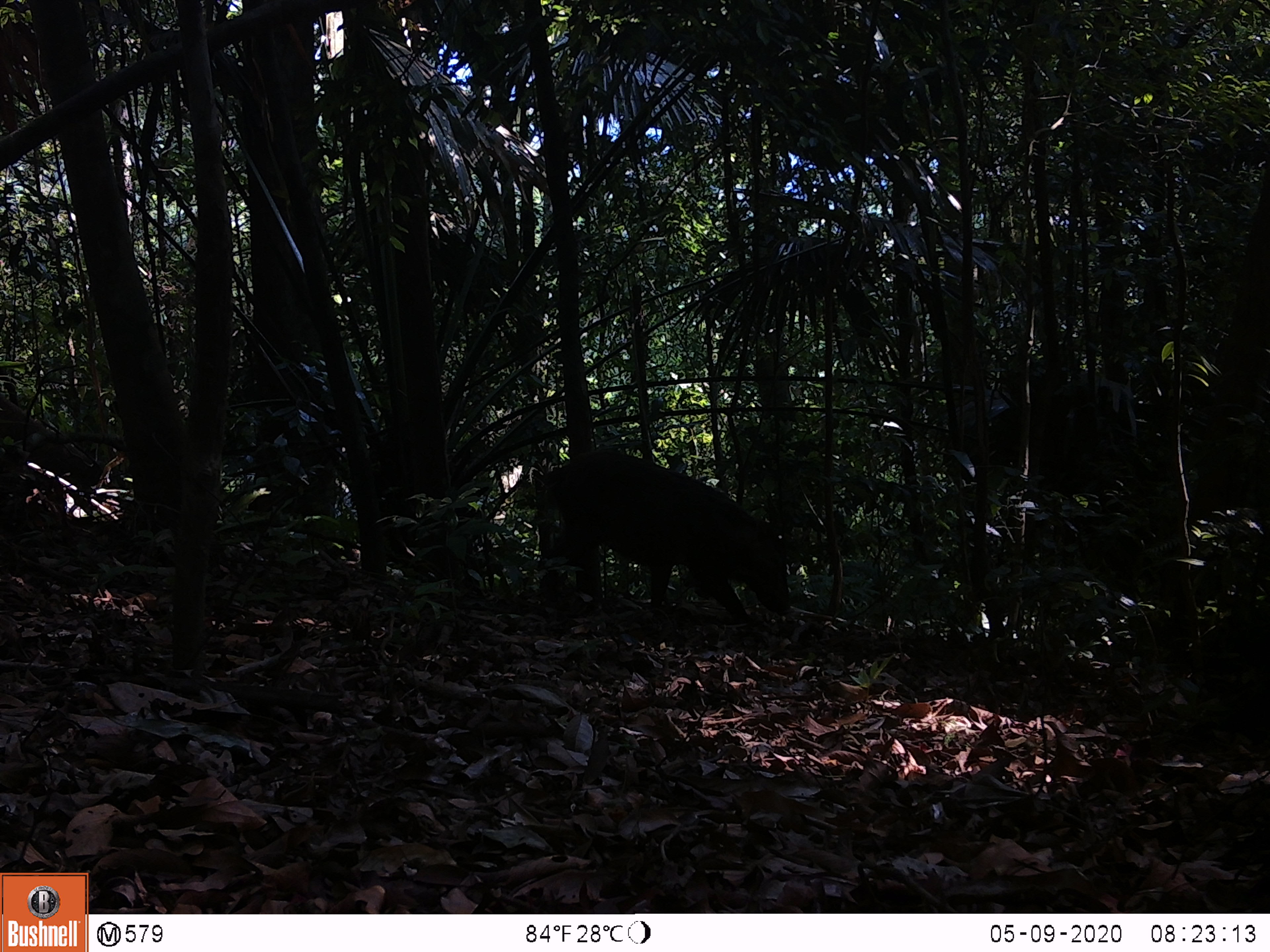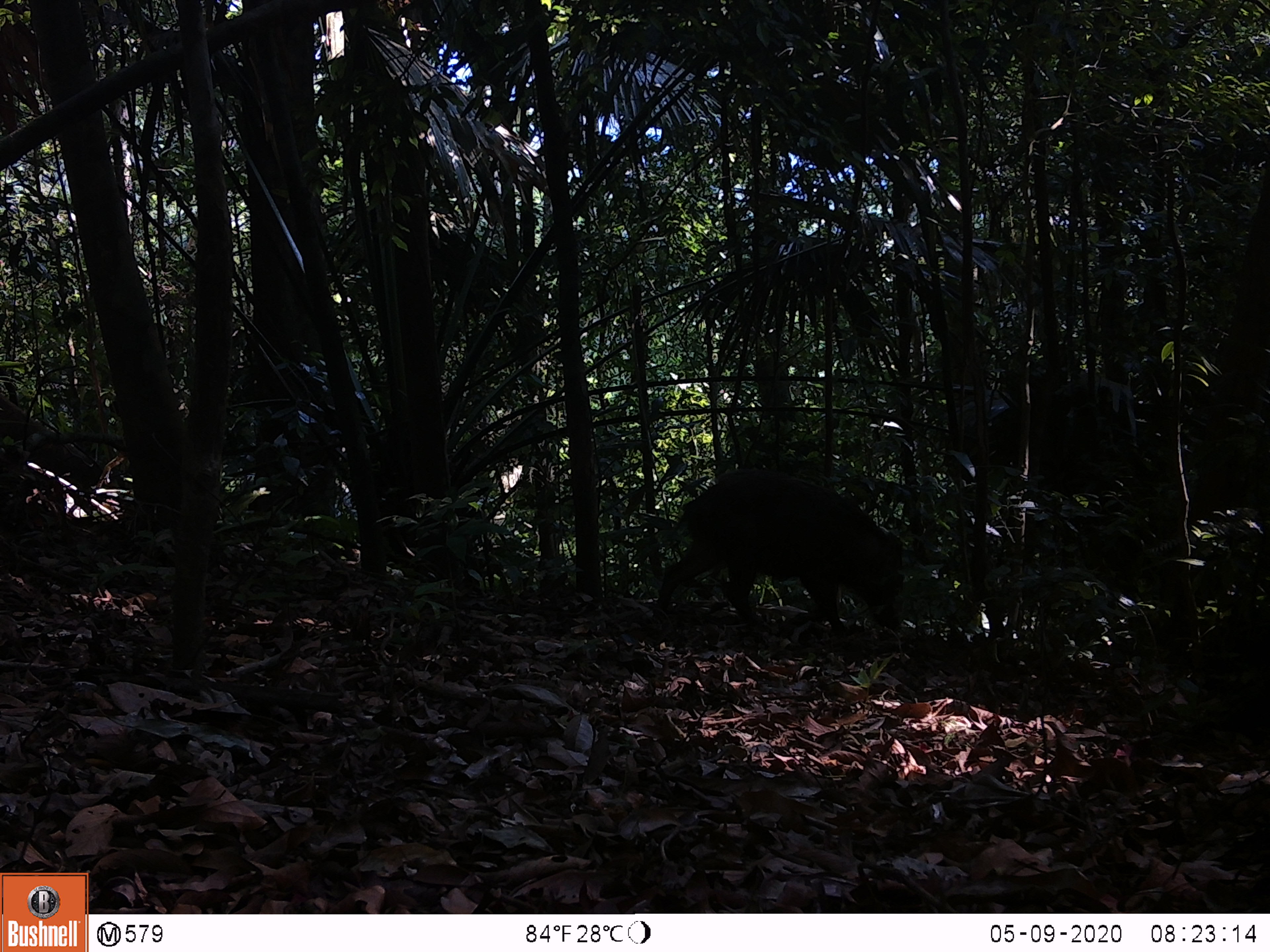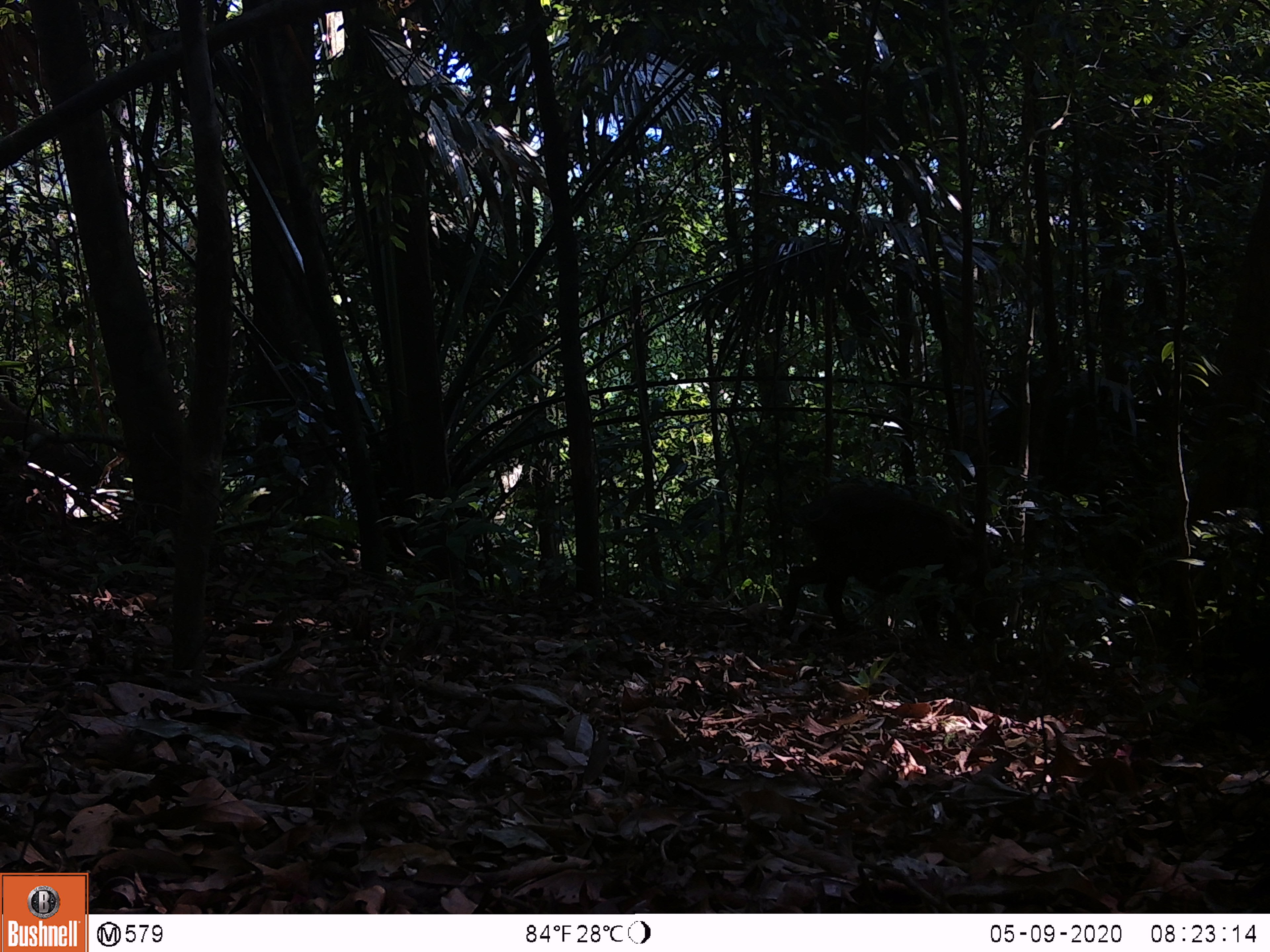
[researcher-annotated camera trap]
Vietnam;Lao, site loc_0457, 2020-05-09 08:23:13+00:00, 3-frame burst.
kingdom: Animalia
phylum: Chordata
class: Mammalia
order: Artiodactyla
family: Suidae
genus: Sus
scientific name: Sus scrofa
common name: eurasian wild pig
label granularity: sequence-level